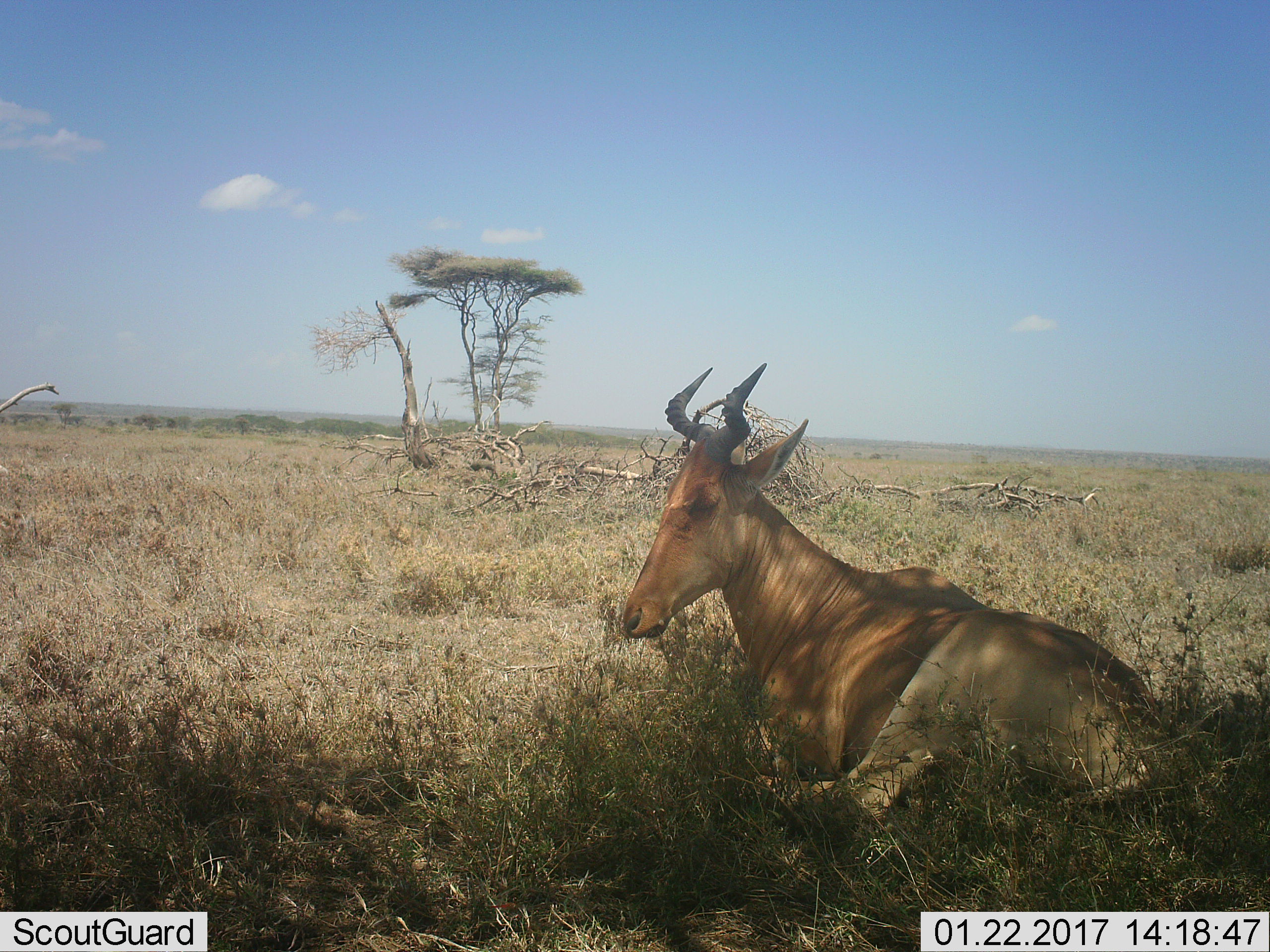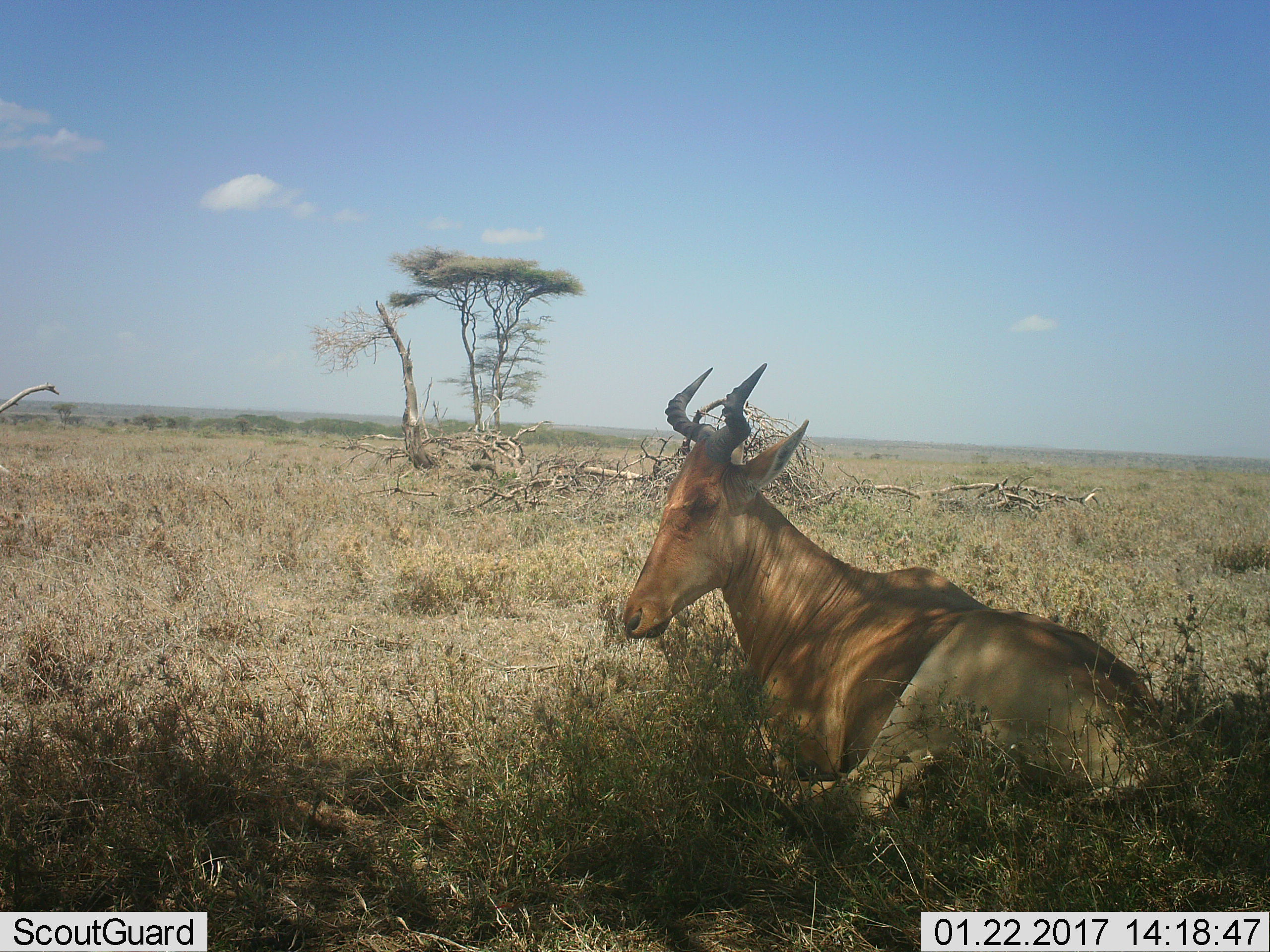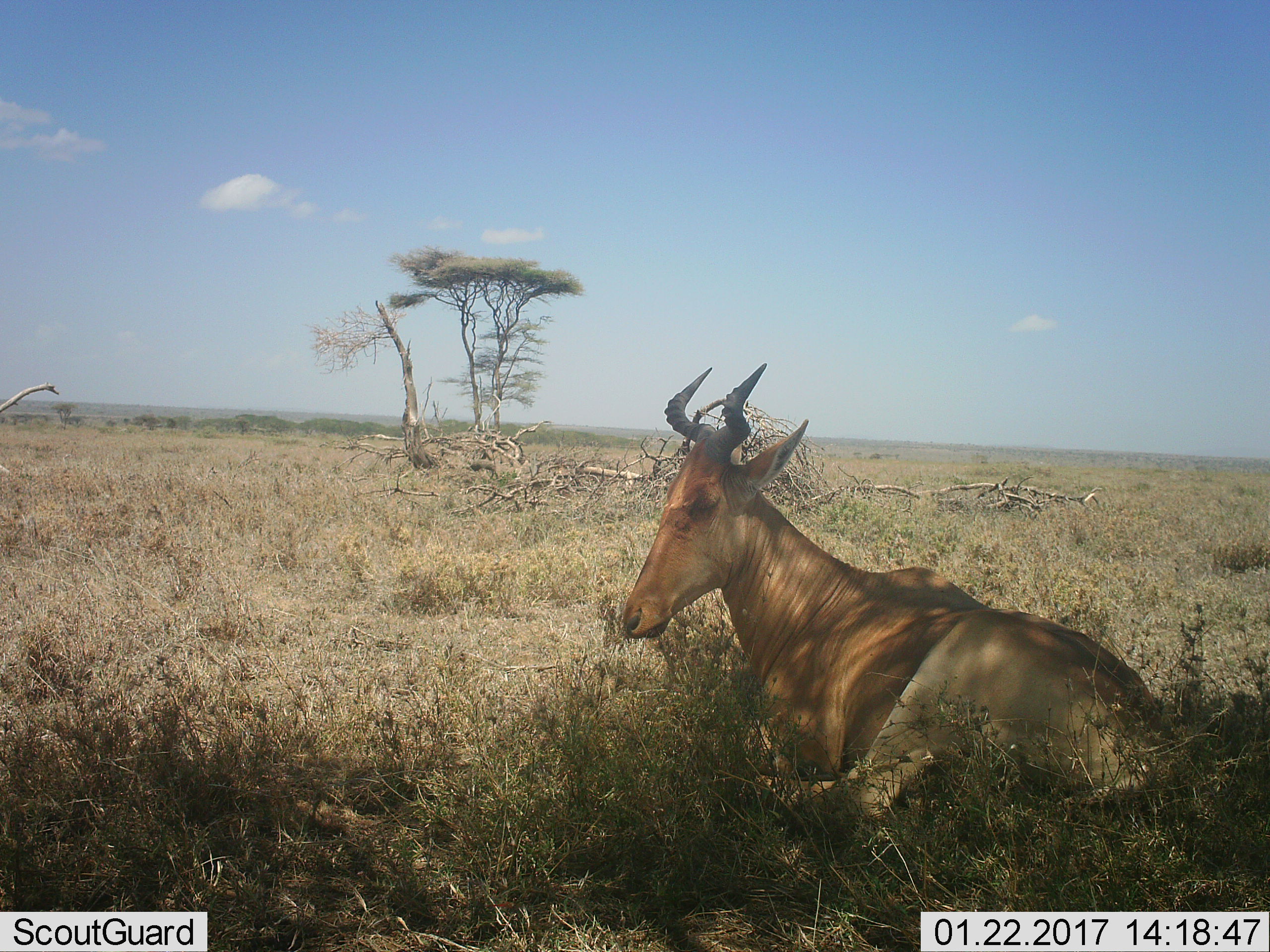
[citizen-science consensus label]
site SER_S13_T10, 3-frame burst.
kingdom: Animalia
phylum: Chordata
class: Mammalia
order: Artiodactyla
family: Bovidae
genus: Alcelaphus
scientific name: Alcelaphus buselaphus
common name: hartebeest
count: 1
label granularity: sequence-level